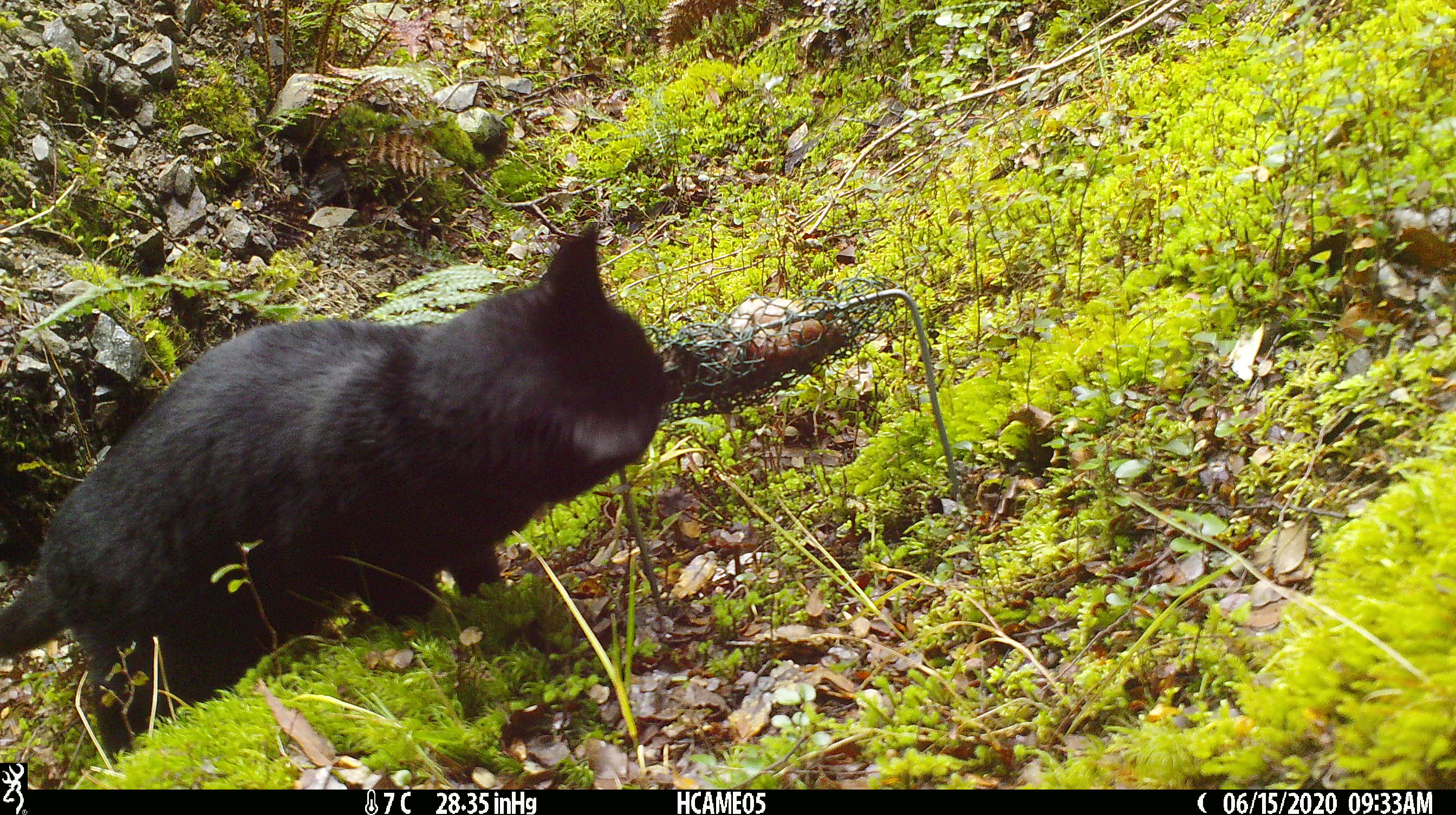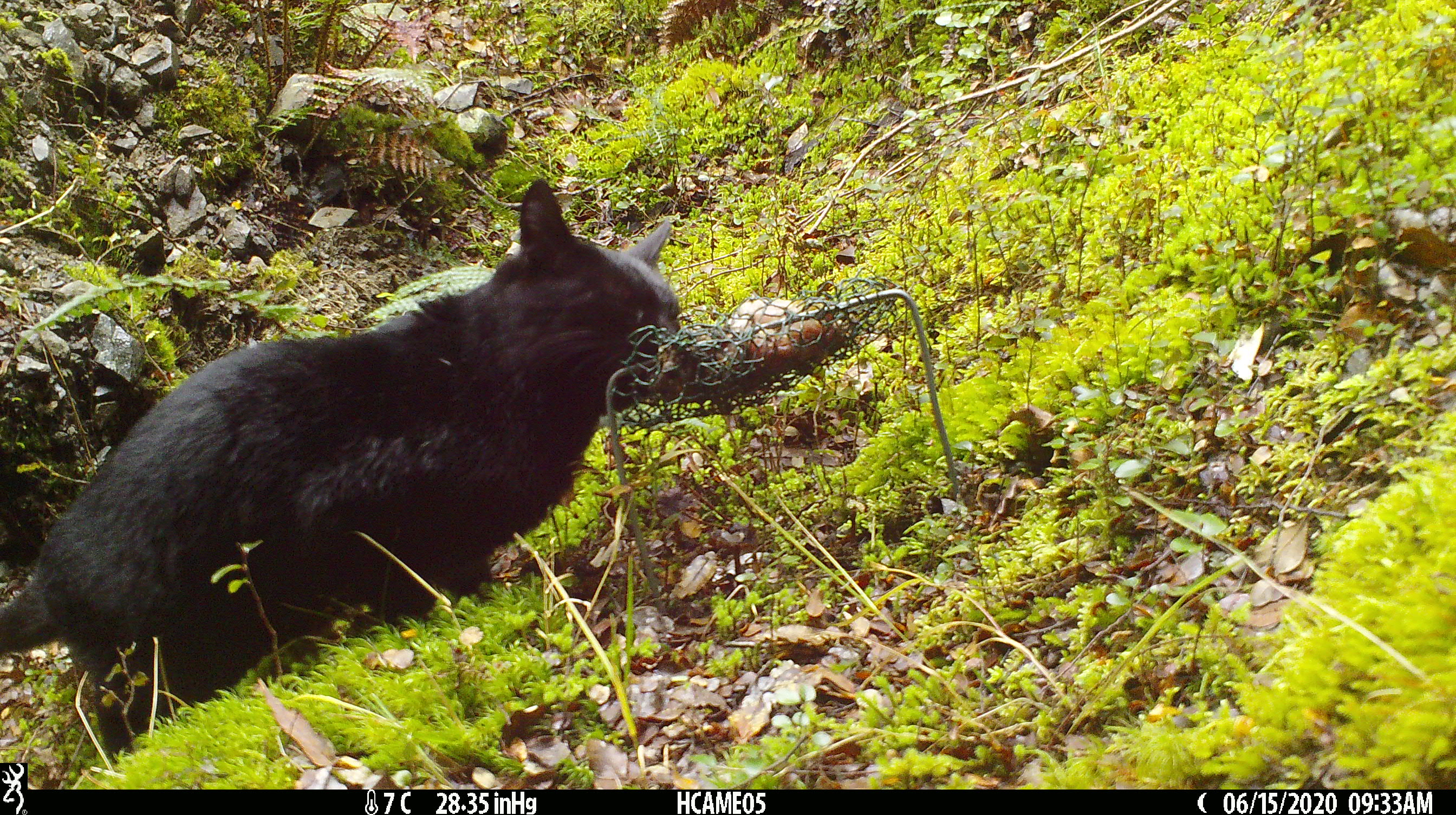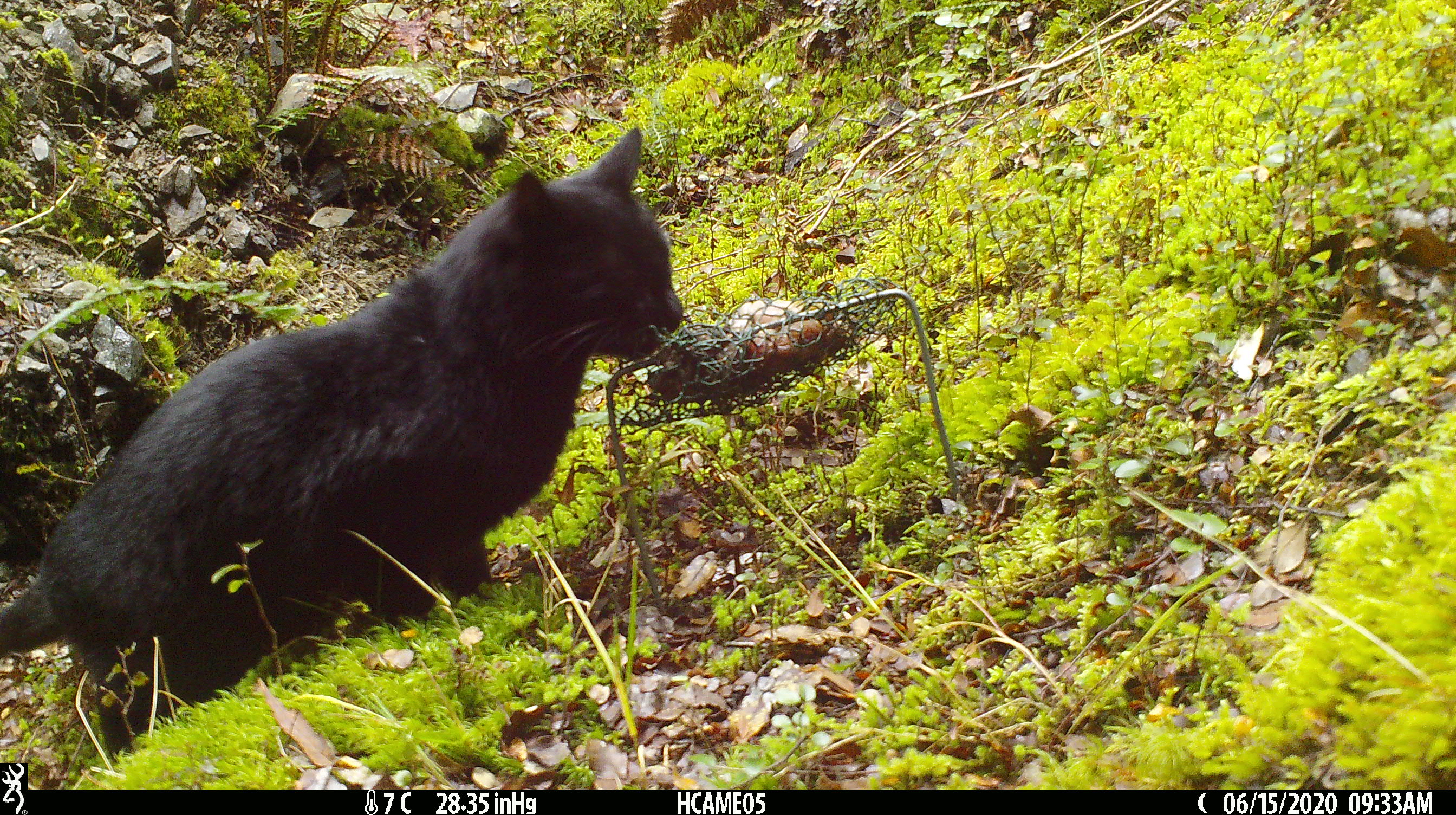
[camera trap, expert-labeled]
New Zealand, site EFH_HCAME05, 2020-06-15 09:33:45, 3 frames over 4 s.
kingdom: Animalia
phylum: Chordata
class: Mammalia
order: Carnivora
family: Felidae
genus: Felis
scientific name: Felis catus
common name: domestic cat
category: cat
Cat (domestic cat) (Felis catus).